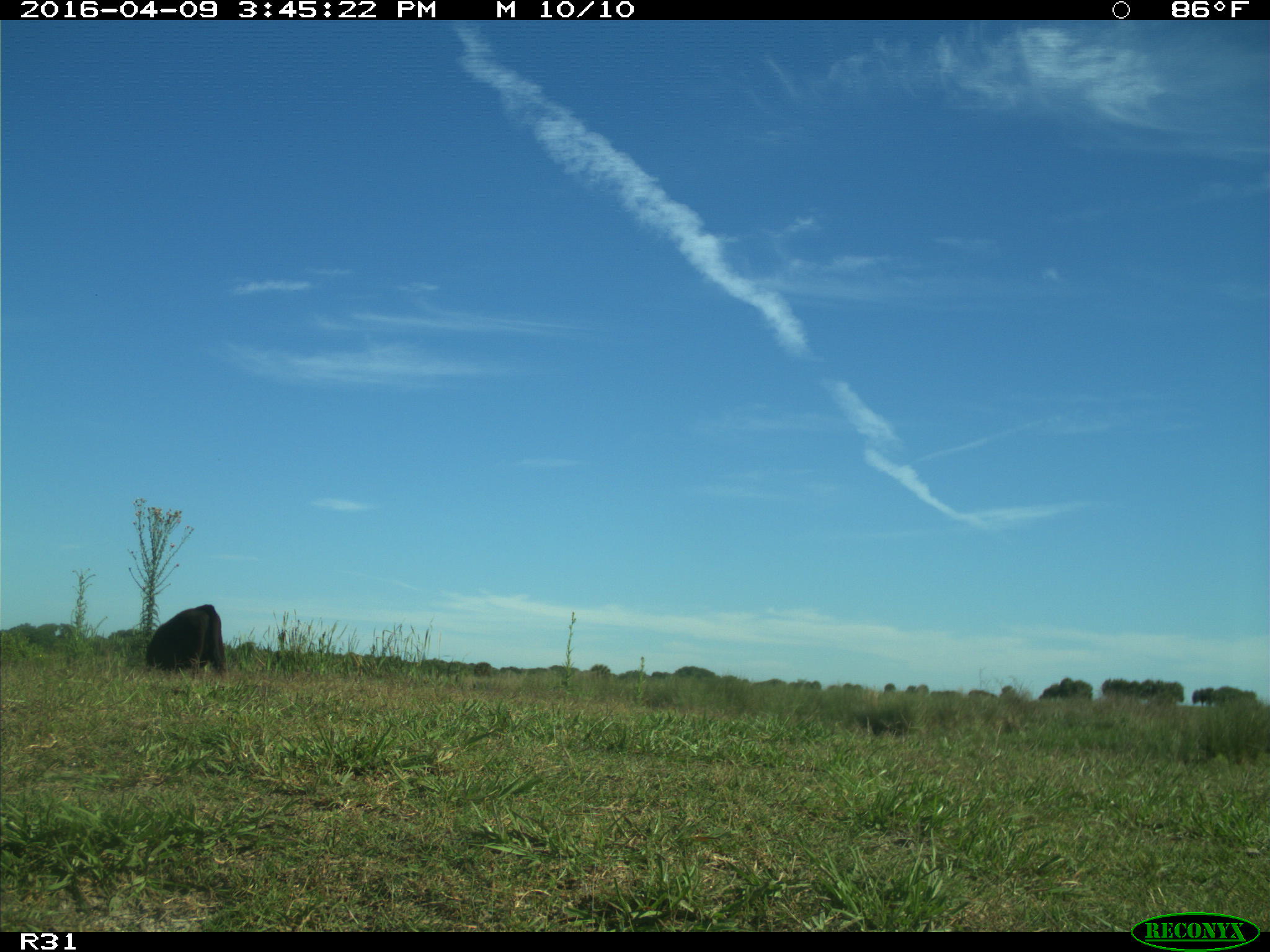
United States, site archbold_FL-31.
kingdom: Animalia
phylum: Chordata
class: Mammalia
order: Artiodactyla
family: Bovidae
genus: Bos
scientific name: Bos taurus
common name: domestic cow